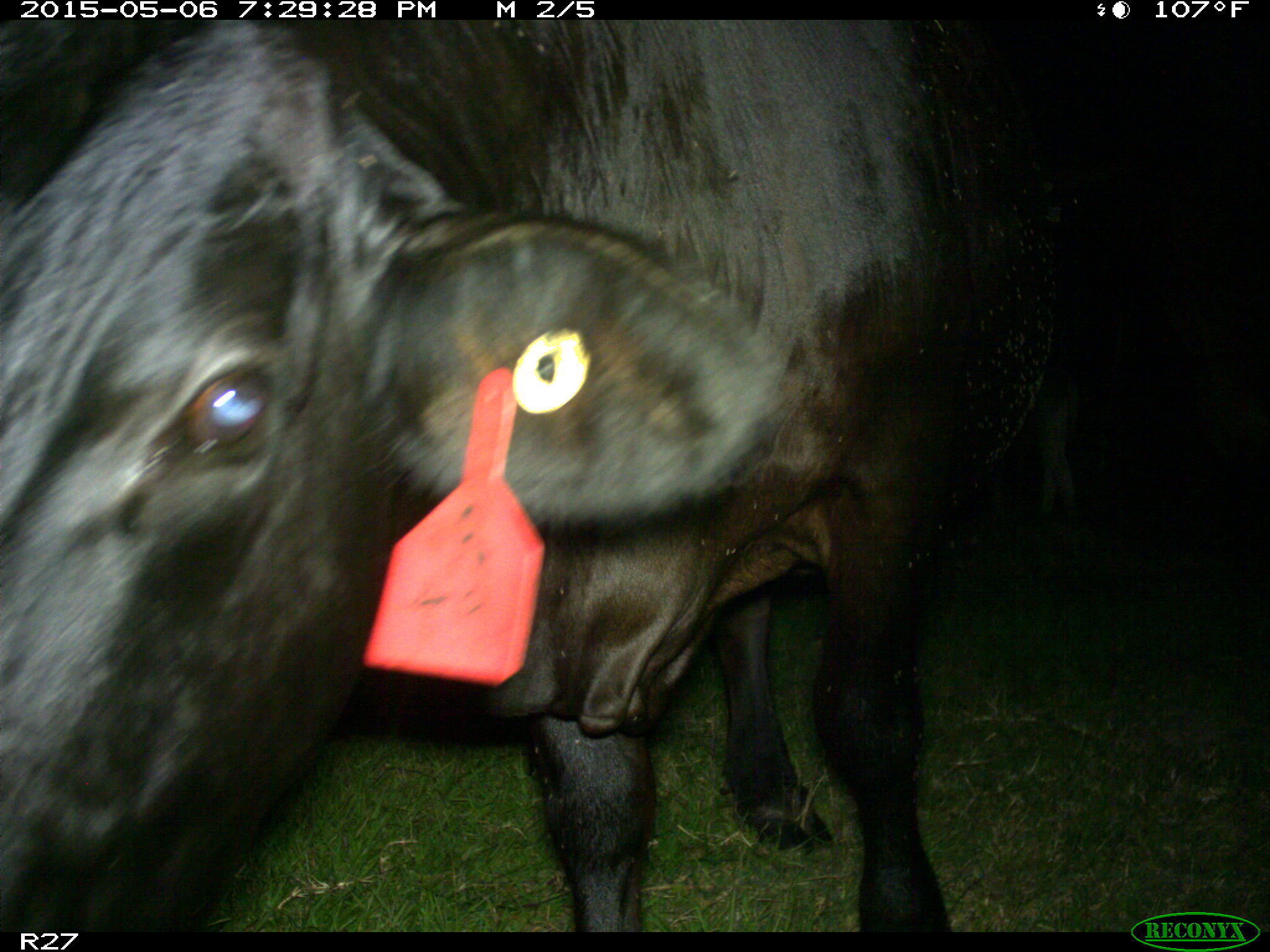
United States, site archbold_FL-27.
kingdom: Animalia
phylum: Chordata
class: Mammalia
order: Artiodactyla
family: Bovidae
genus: Bos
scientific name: Bos taurus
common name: domestic cow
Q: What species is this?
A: Bos taurus (domestic cow).